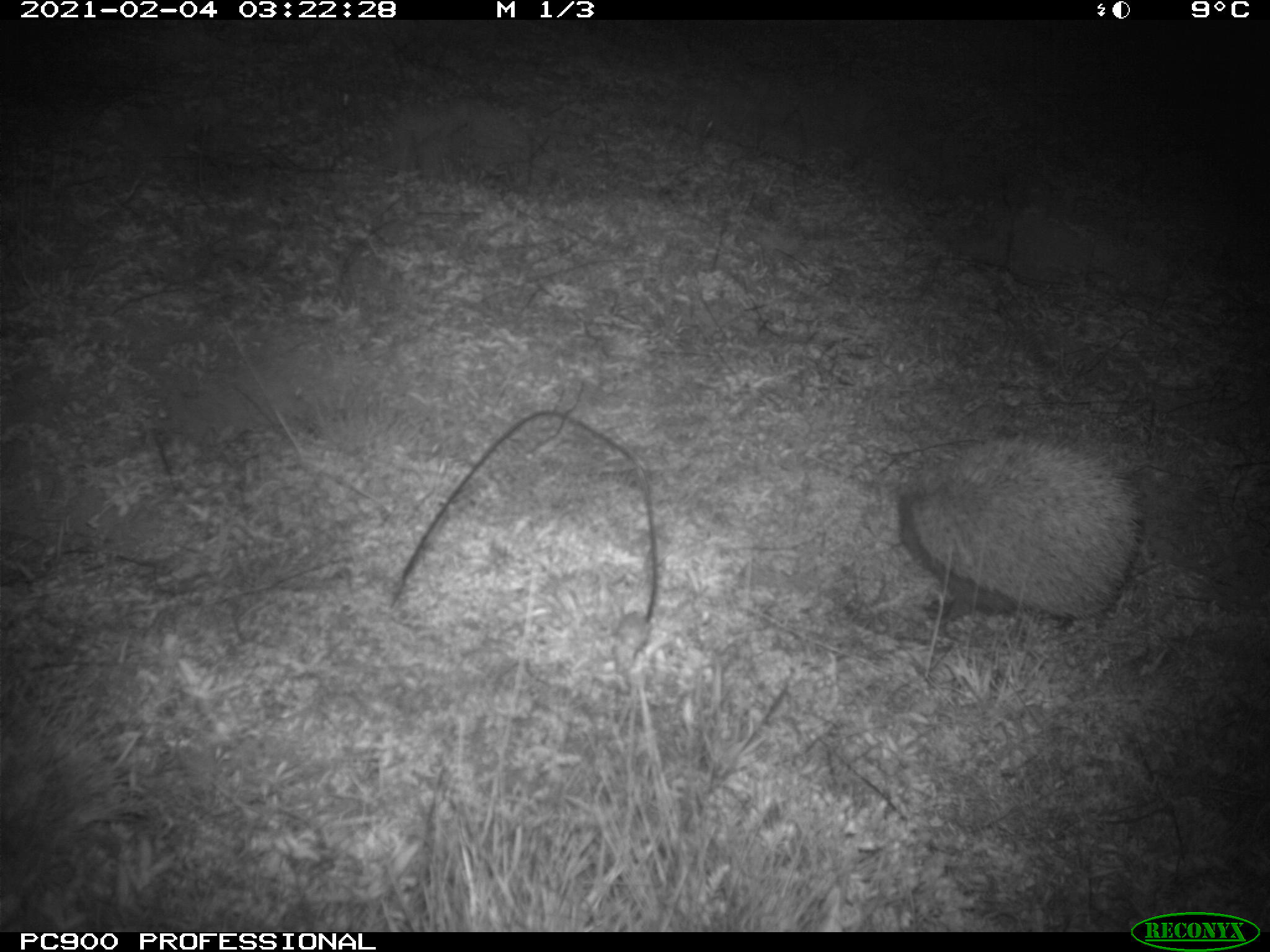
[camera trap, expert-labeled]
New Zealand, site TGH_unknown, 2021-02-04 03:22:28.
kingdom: Animalia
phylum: Chordata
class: Mammalia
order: Eulipotyphla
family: Erinaceidae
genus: Erinaceus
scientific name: Erinaceus europaeus europaeus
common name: european hedgehog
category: hedgehog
Hedgehog (european hedgehog) (Erinaceus europaeus europaeus).